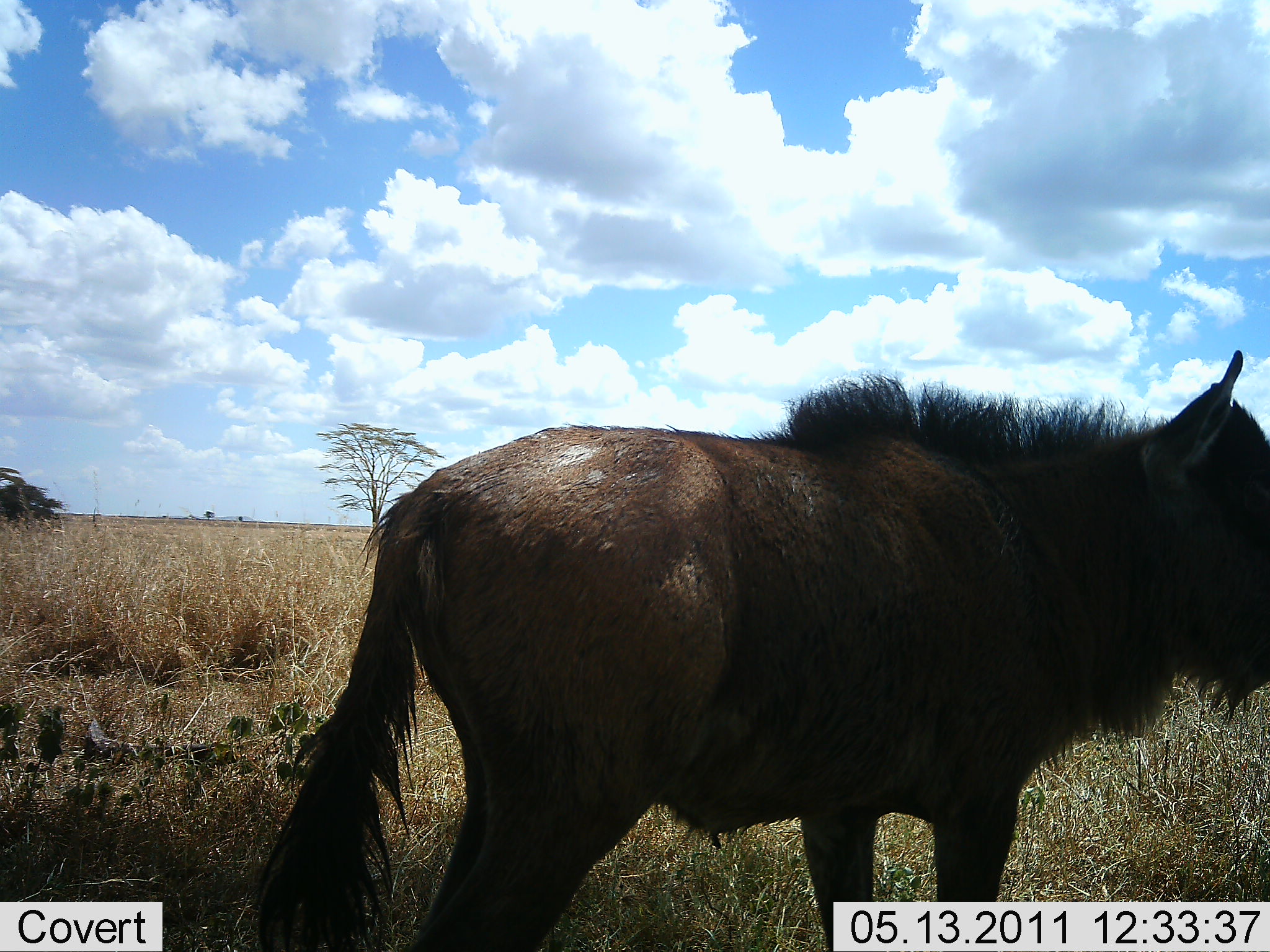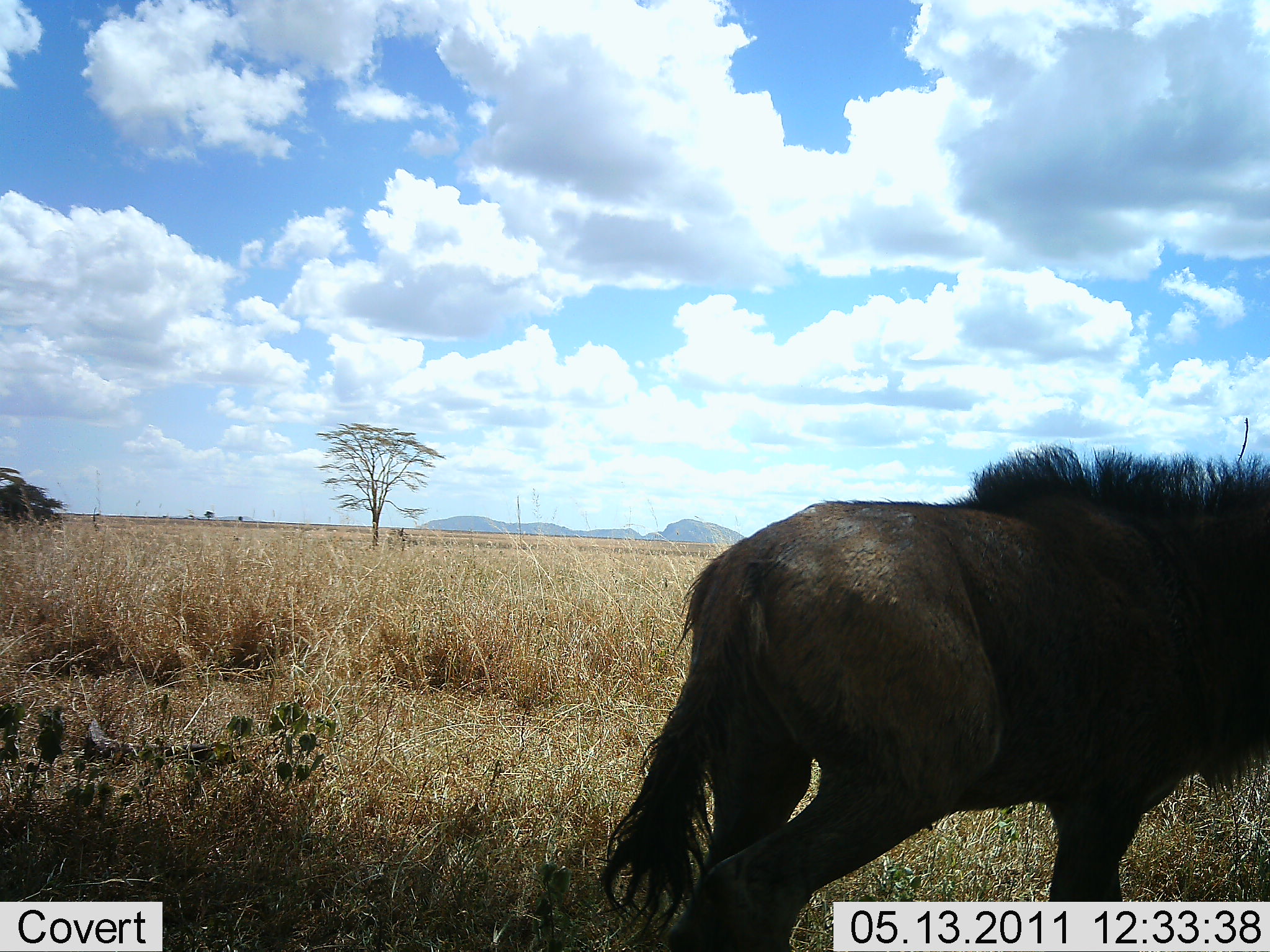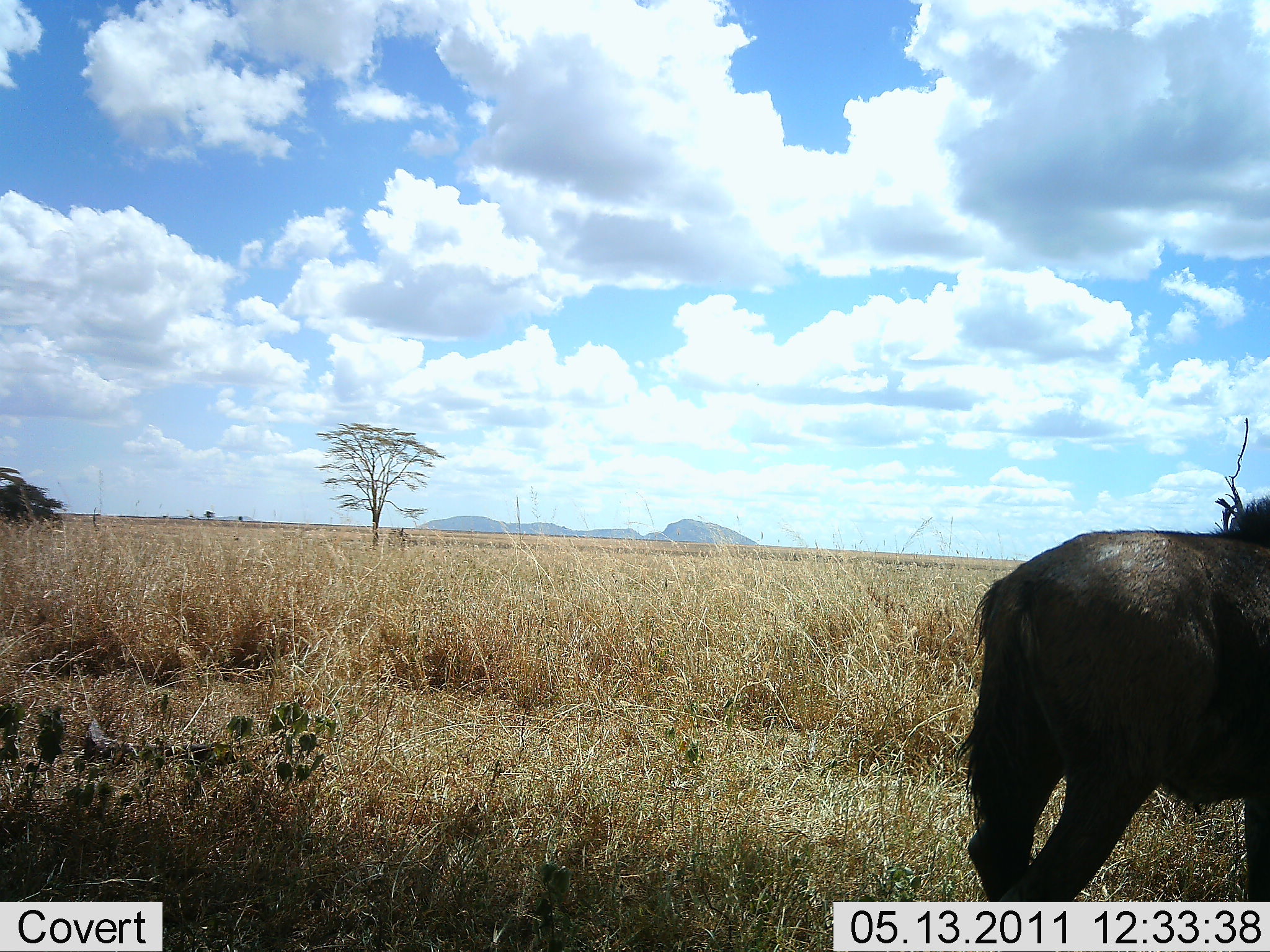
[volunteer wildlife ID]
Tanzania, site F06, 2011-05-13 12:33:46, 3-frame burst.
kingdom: Animalia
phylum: Chordata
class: Mammalia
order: Artiodactyla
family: Bovidae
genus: Connochaetes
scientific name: Connochaetes taurinus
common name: blue wildebeest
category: wildebeest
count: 1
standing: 20%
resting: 0%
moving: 80%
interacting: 0%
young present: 0%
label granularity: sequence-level